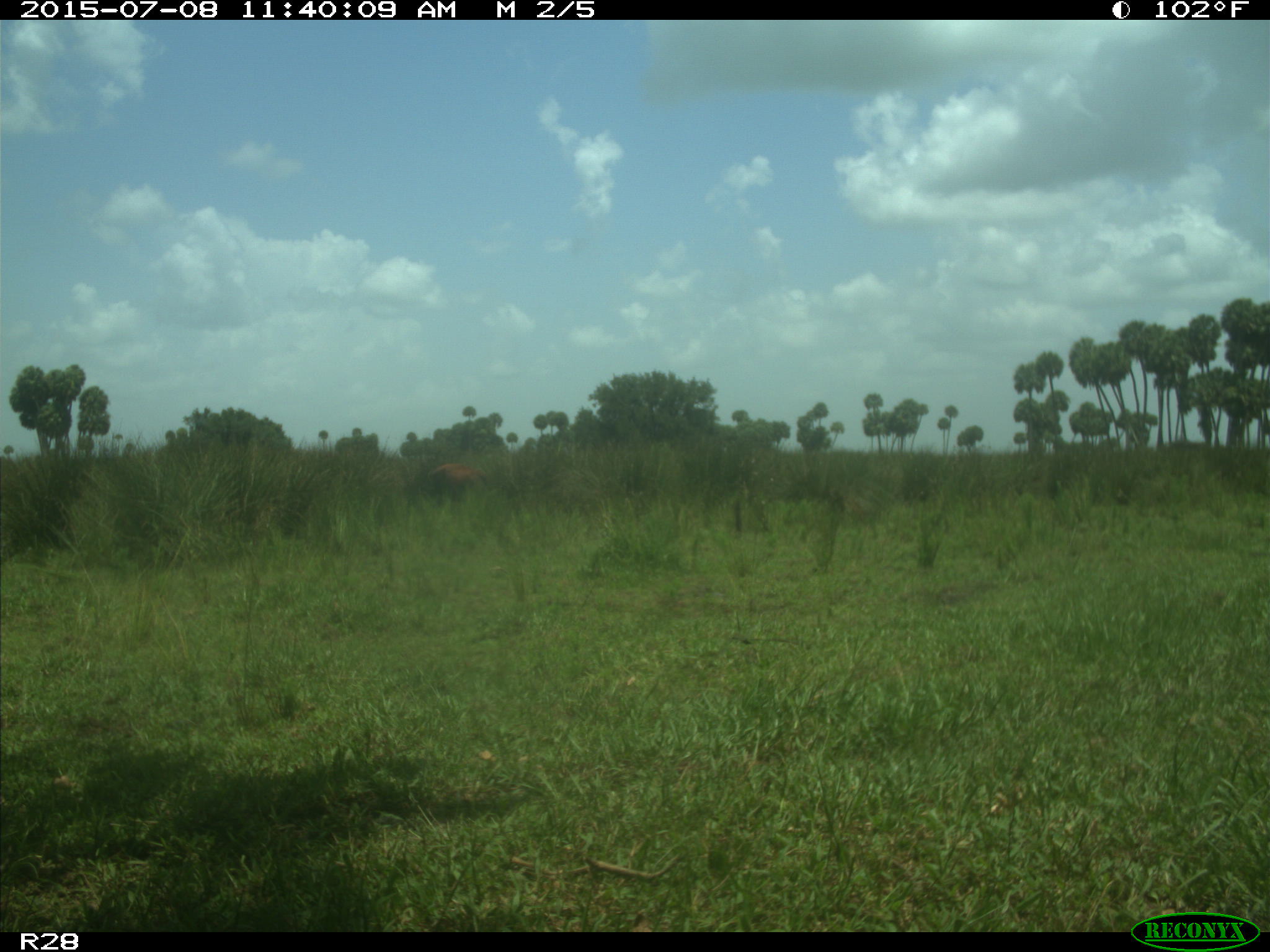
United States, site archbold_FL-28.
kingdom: Animalia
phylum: Chordata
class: Mammalia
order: Artiodactyla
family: Bovidae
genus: Bos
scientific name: Bos taurus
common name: domestic cow